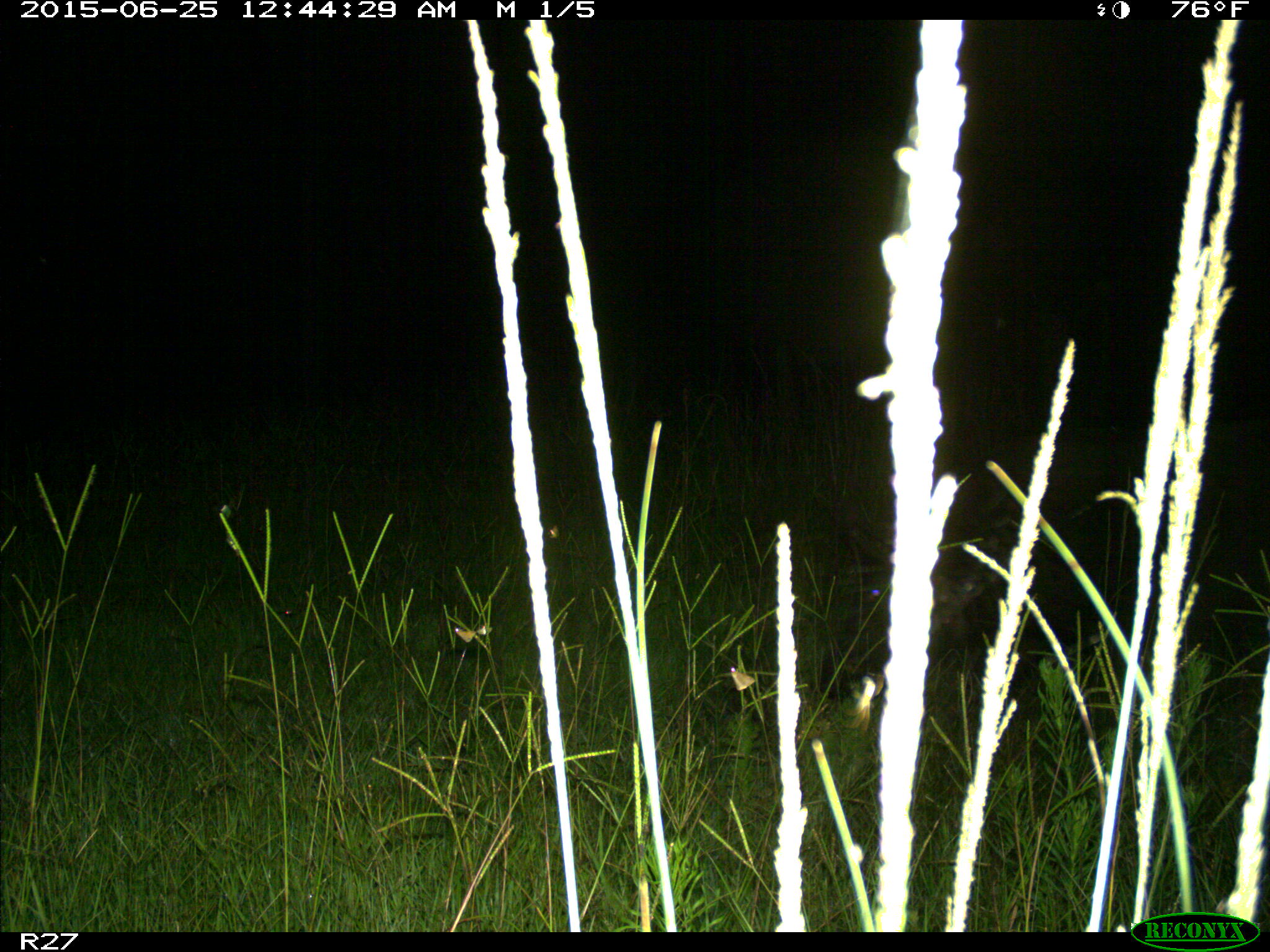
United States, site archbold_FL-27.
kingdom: Animalia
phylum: Chordata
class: Mammalia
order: Artiodactyla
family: Suidae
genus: Sus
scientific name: Sus scrofa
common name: wild boar